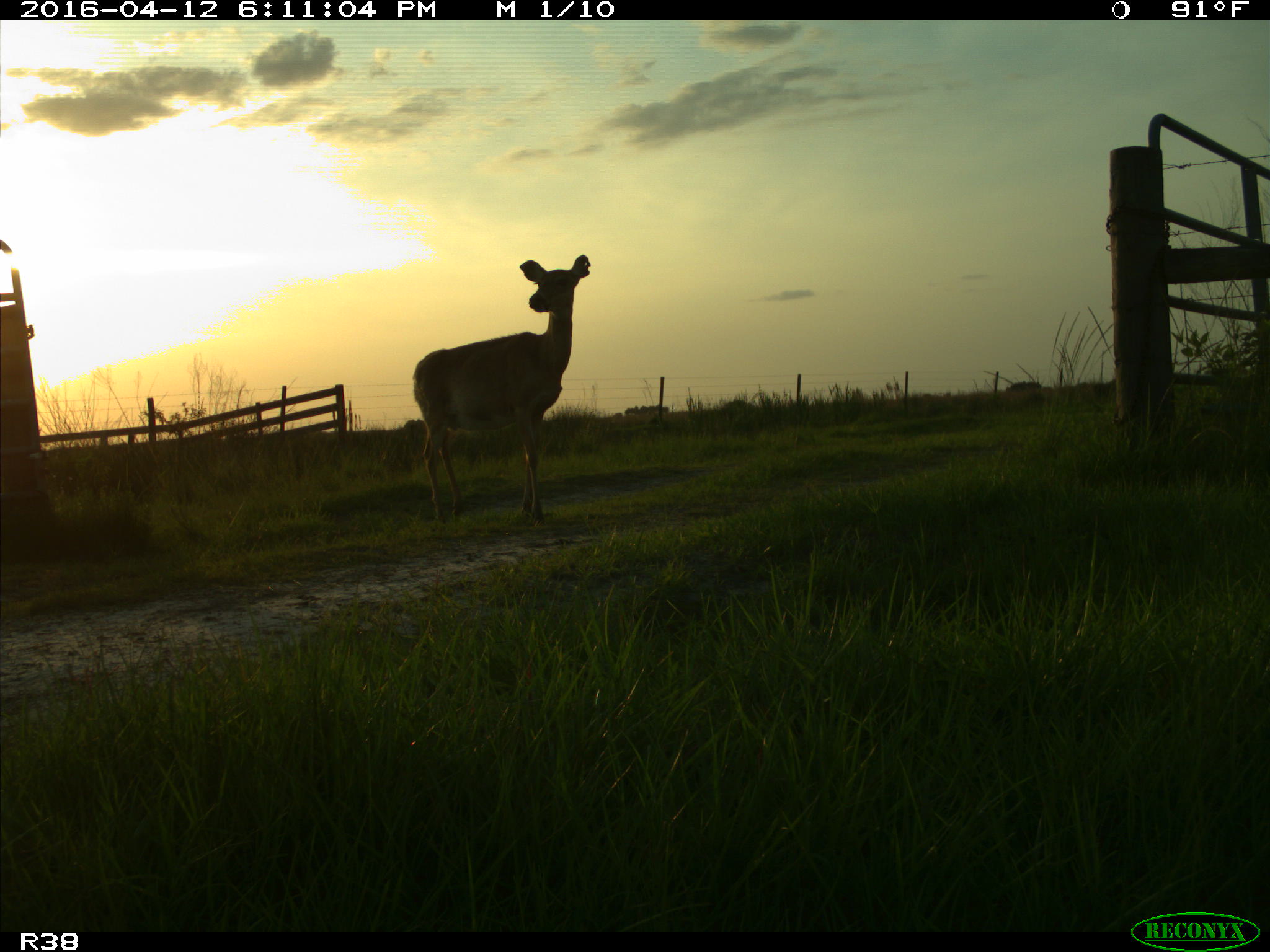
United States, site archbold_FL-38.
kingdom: Animalia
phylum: Chordata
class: Mammalia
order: Artiodactyla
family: Cervidae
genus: Odocoileus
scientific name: Odocoileus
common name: deer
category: unidentified deer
Unidentified deer (deer) (Odocoileus).